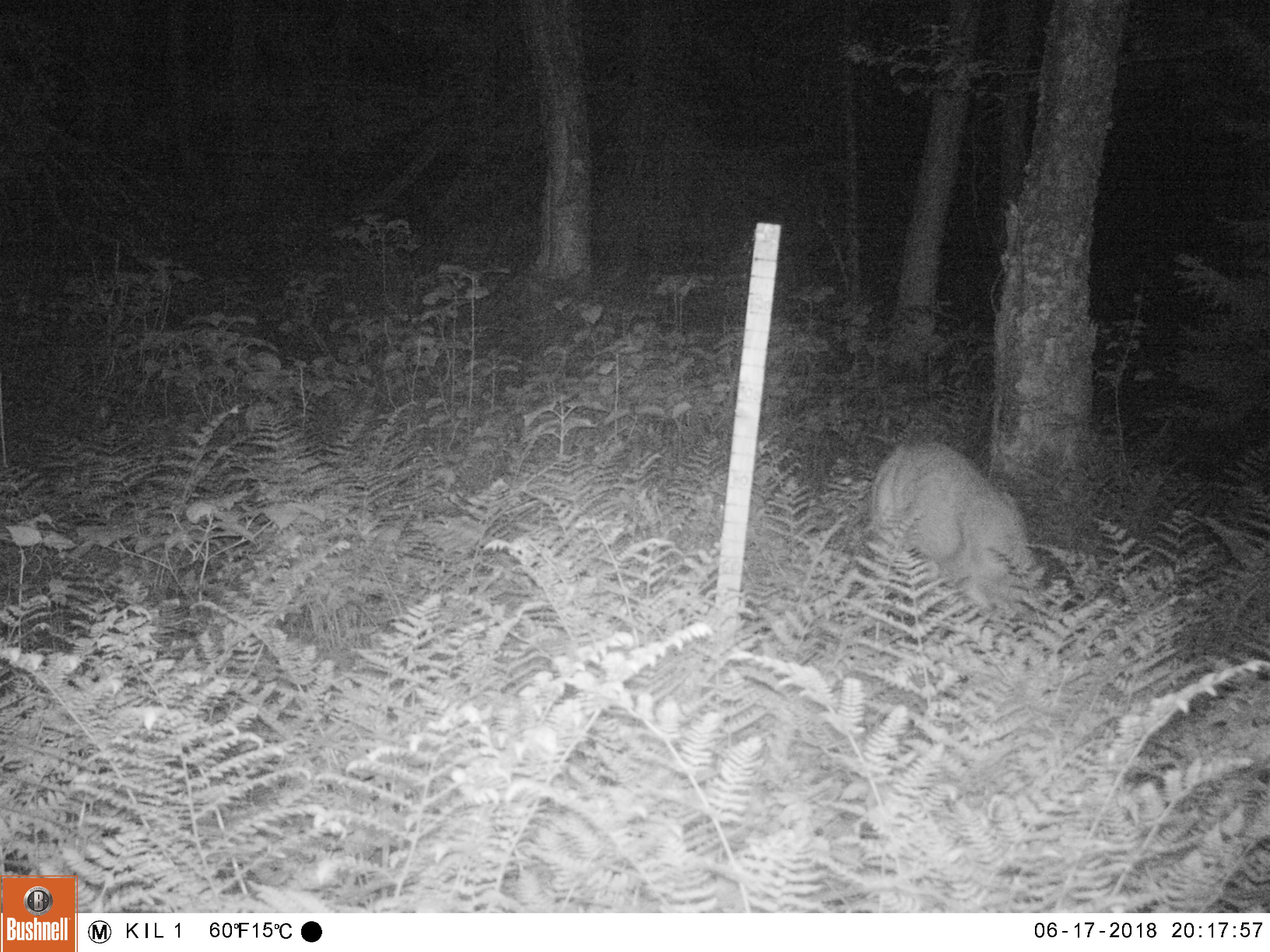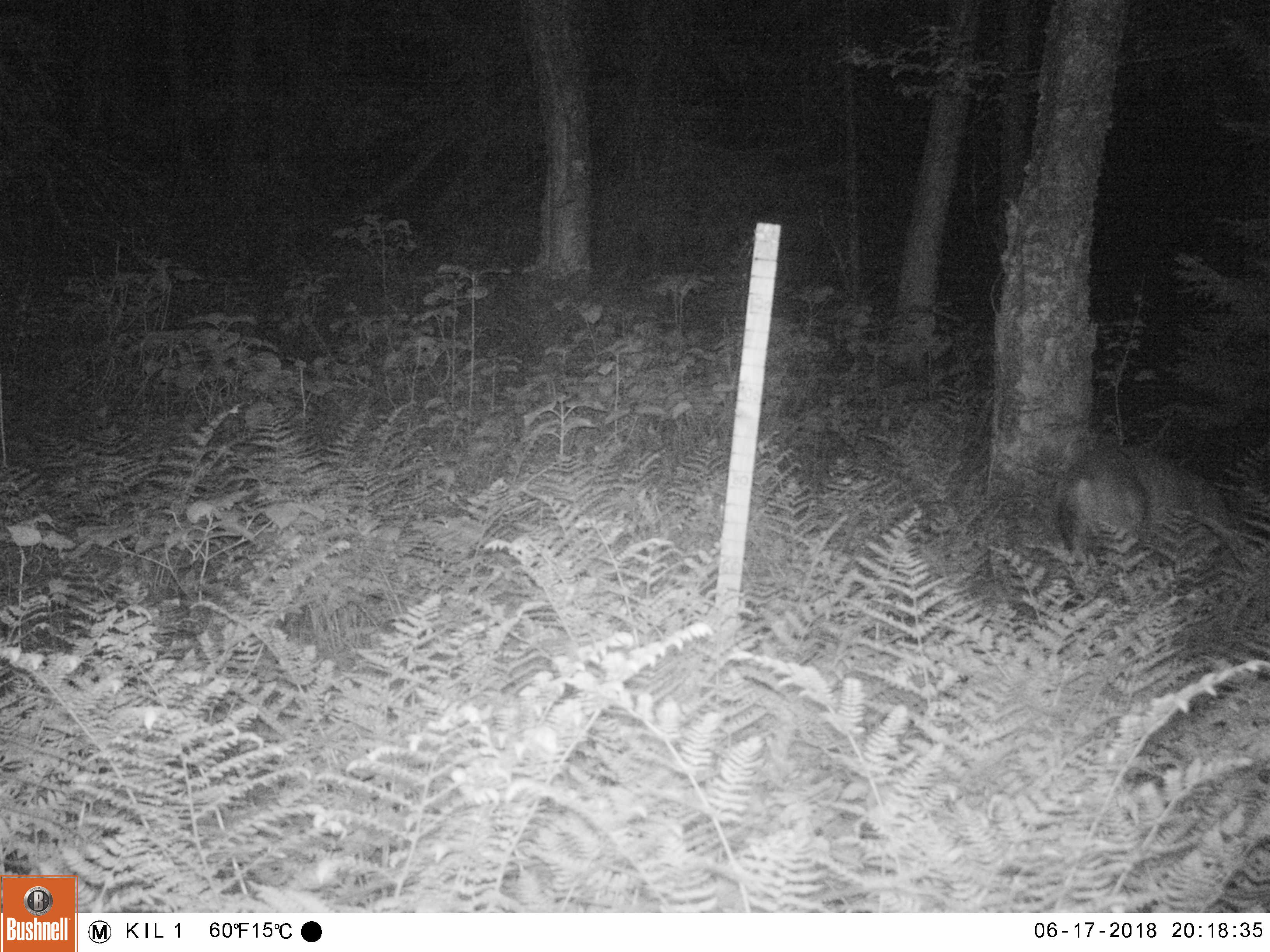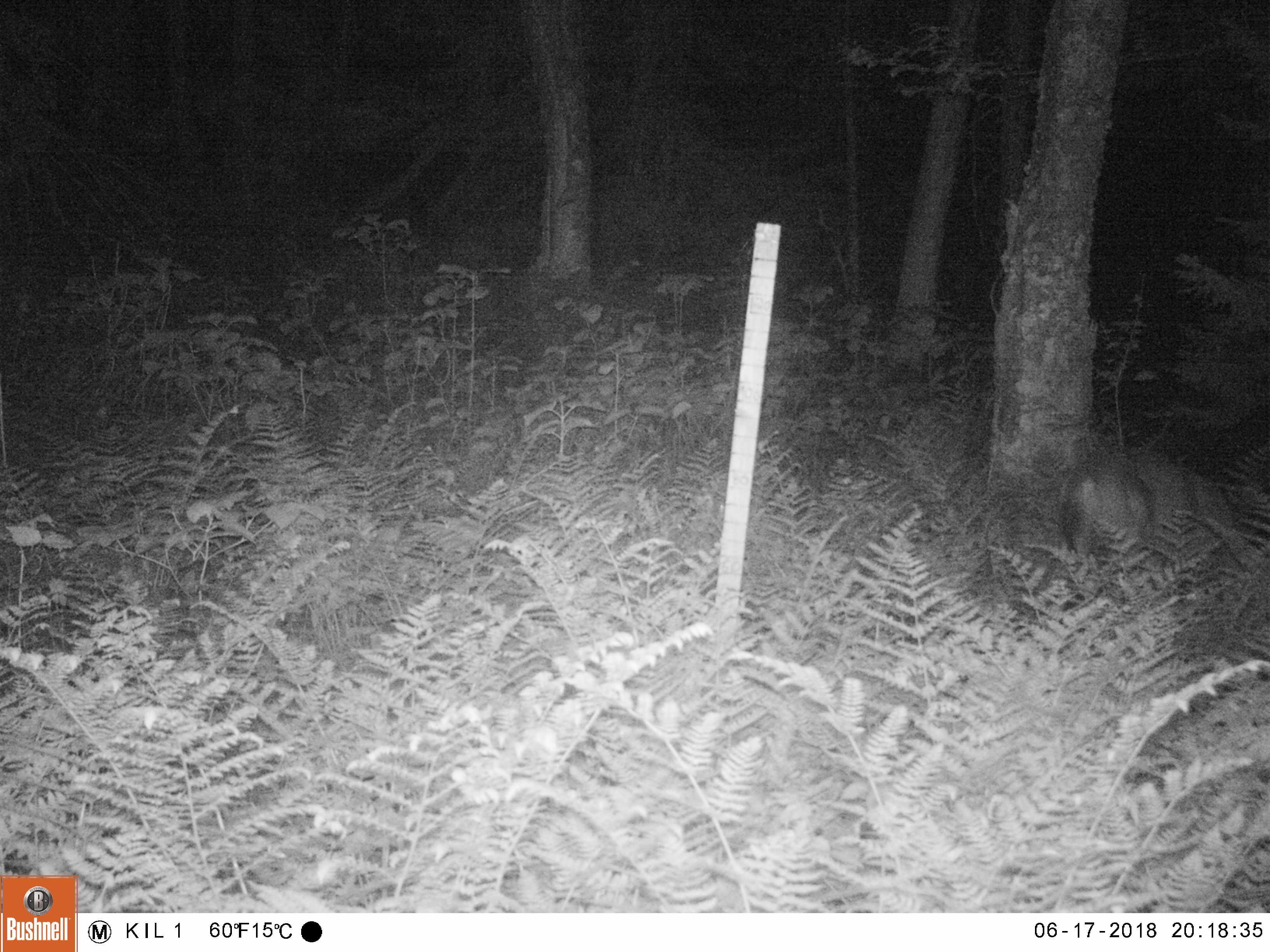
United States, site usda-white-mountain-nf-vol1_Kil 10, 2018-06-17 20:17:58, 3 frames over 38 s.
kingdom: Animalia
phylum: Chordata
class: Mammalia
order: Artiodactyla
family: Cervidae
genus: Odocoileus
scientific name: Odocoileus virginianus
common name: white-tailed deer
White-tailed deer (Odocoileus virginianus).